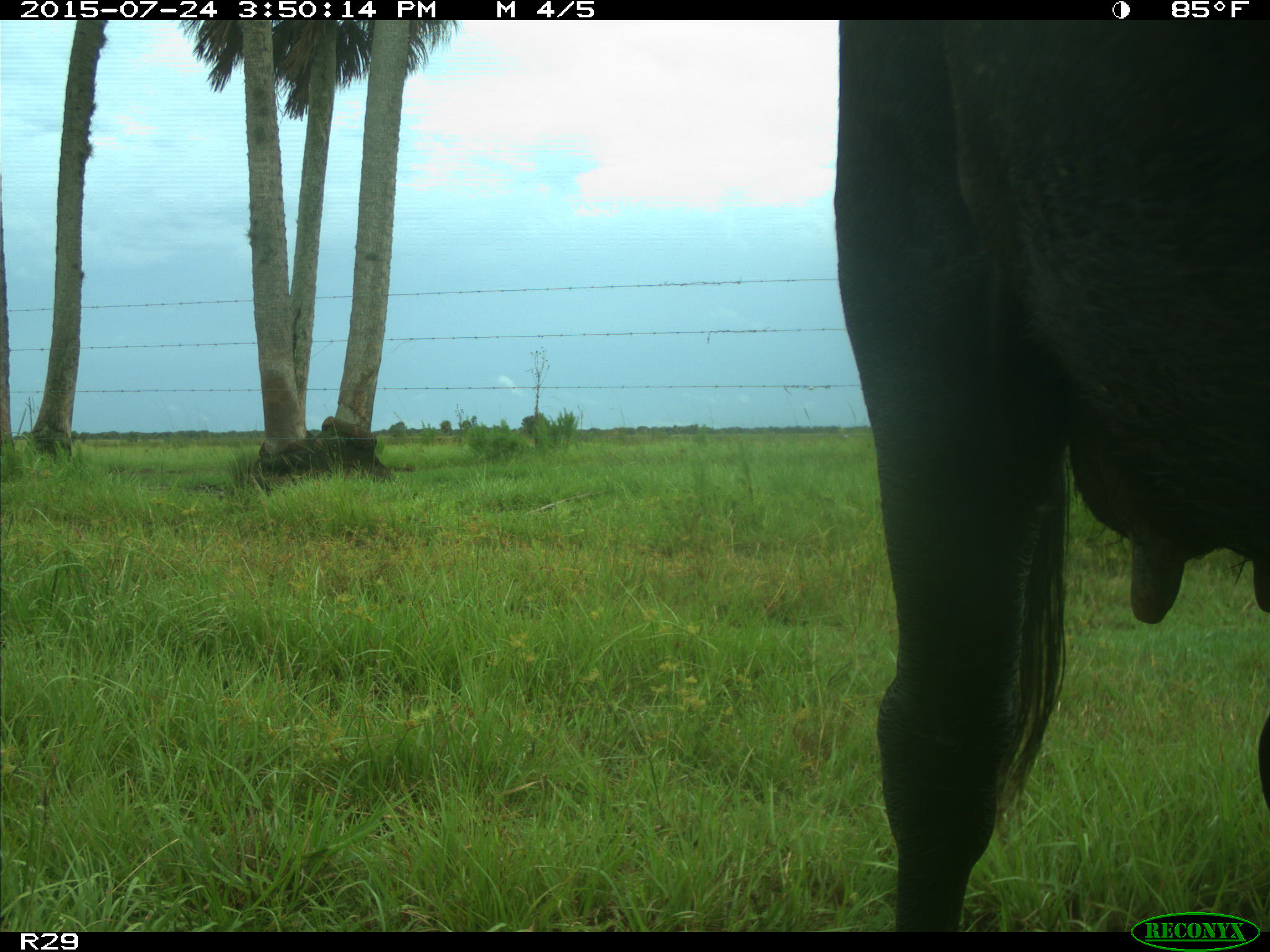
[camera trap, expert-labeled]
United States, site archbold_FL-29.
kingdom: Animalia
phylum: Chordata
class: Mammalia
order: Artiodactyla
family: Bovidae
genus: Bos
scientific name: Bos taurus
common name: domestic cow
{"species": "Bos taurus (domestic cow)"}